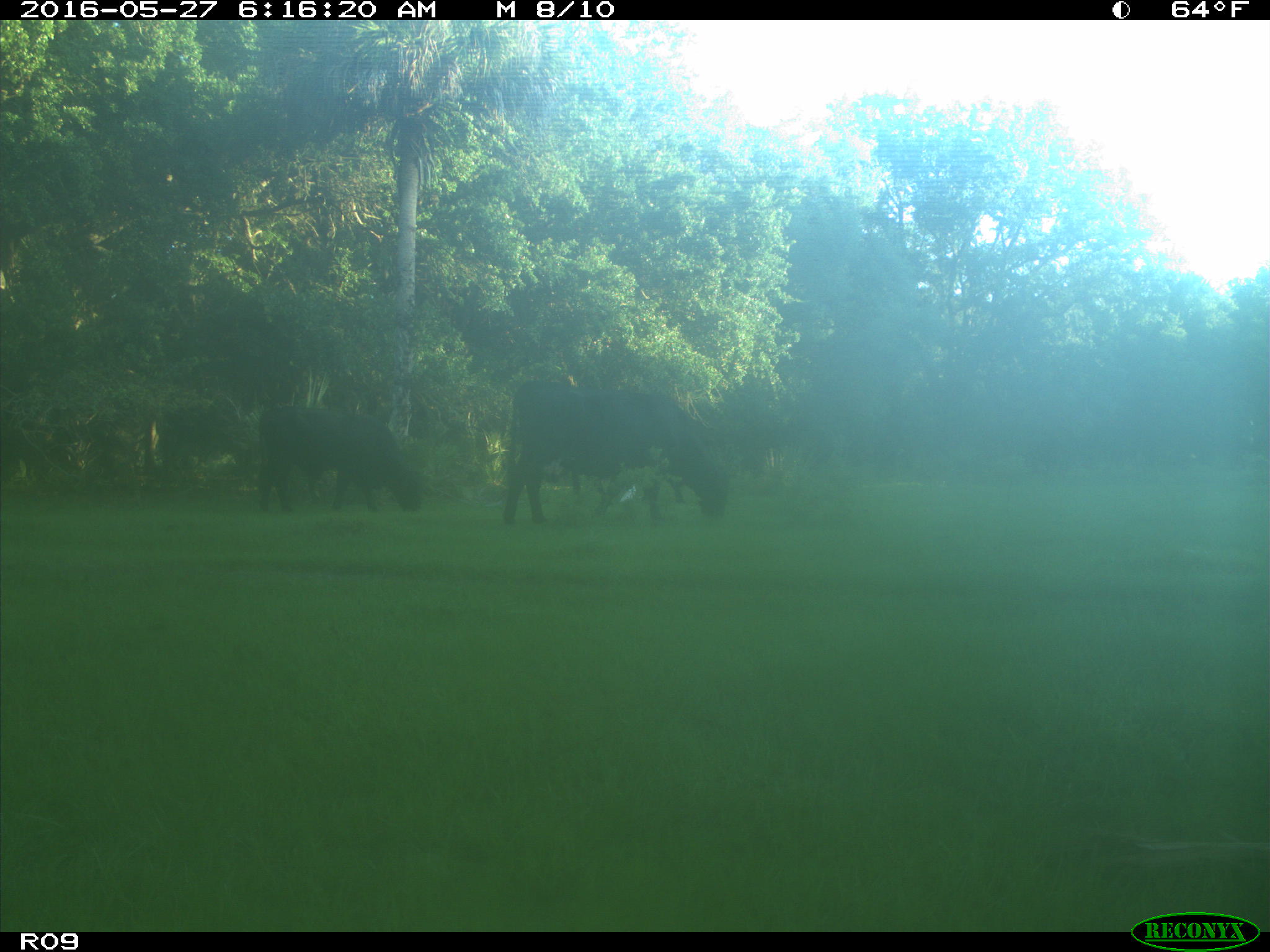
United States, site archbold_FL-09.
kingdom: Animalia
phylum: Chordata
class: Mammalia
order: Artiodactyla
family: Bovidae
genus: Bos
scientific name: Bos taurus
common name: domestic cow